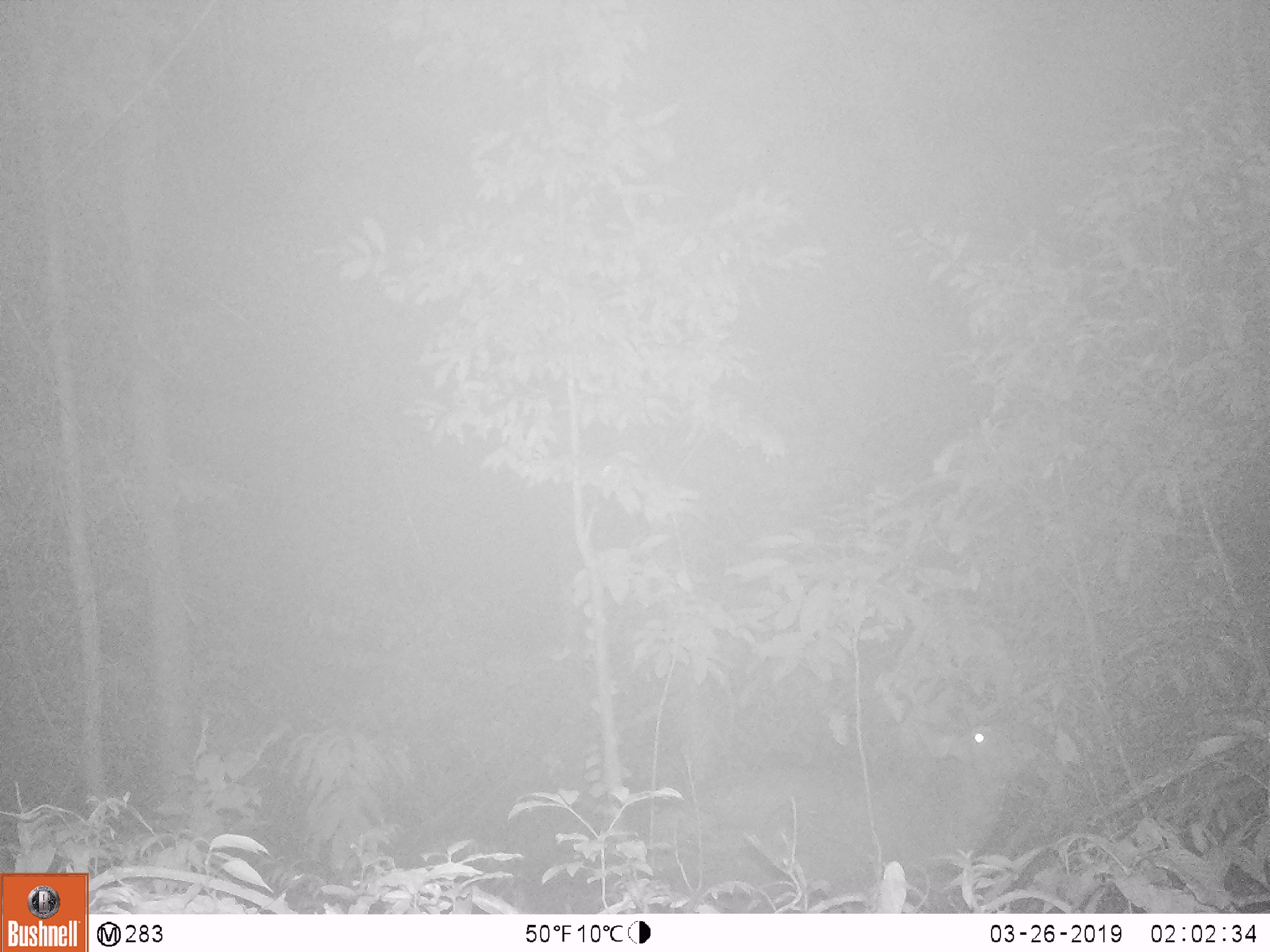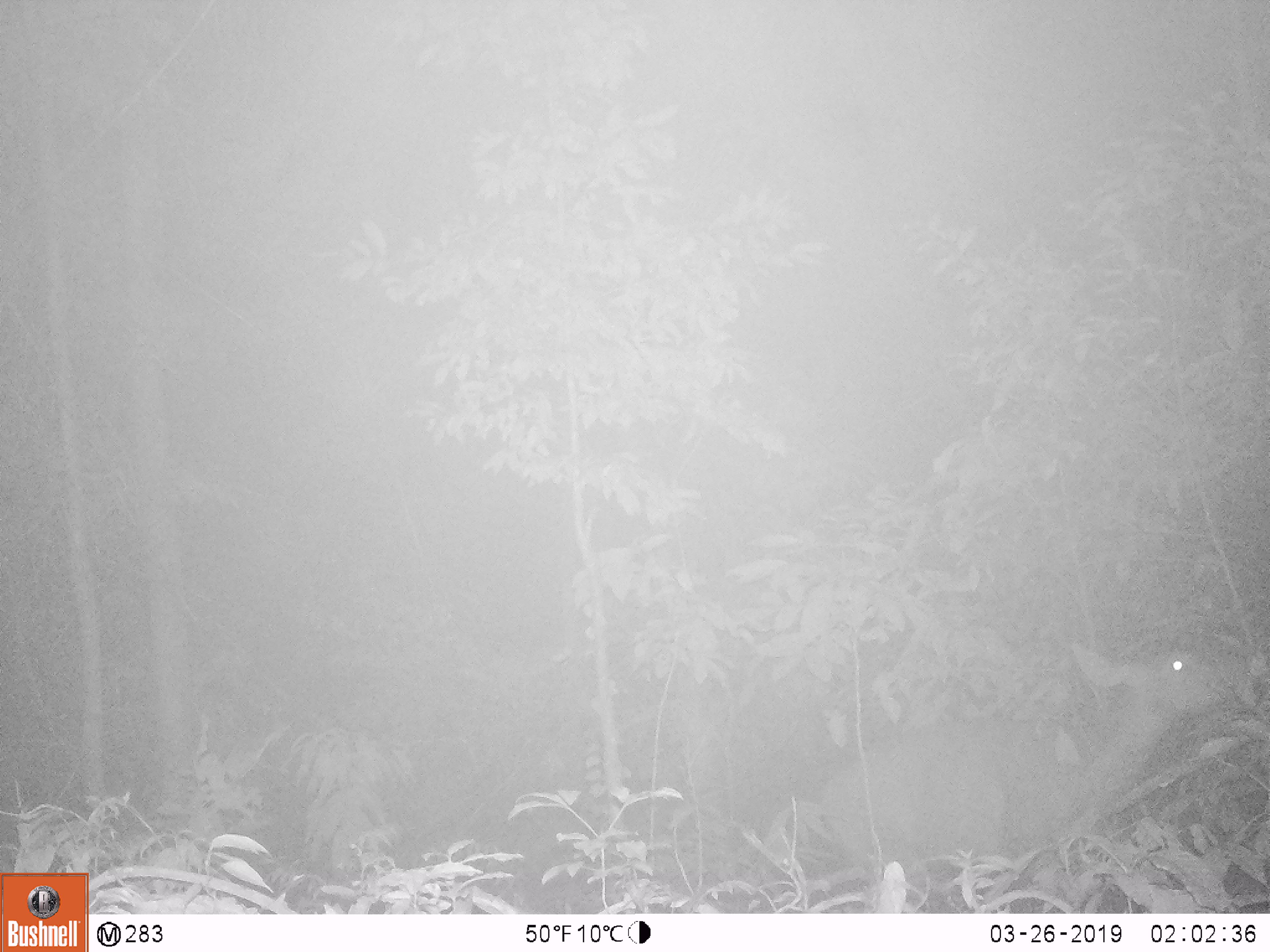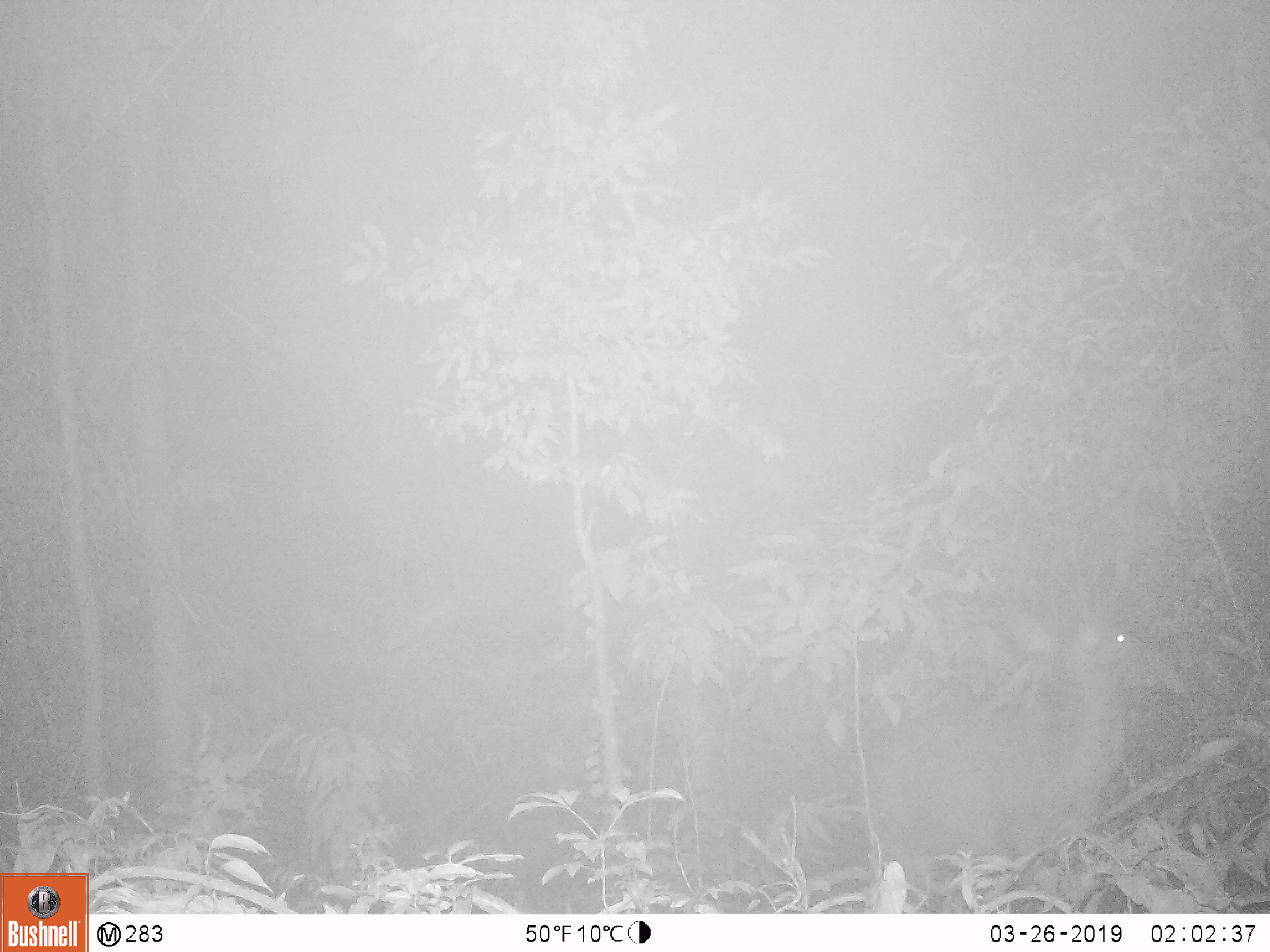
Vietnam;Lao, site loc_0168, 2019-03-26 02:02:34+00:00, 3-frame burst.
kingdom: Animalia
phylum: Chordata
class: Mammalia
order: Artiodactyla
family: Cervidae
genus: Rusa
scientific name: Rusa unicolor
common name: sambar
Sambar (Rusa unicolor). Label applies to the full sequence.